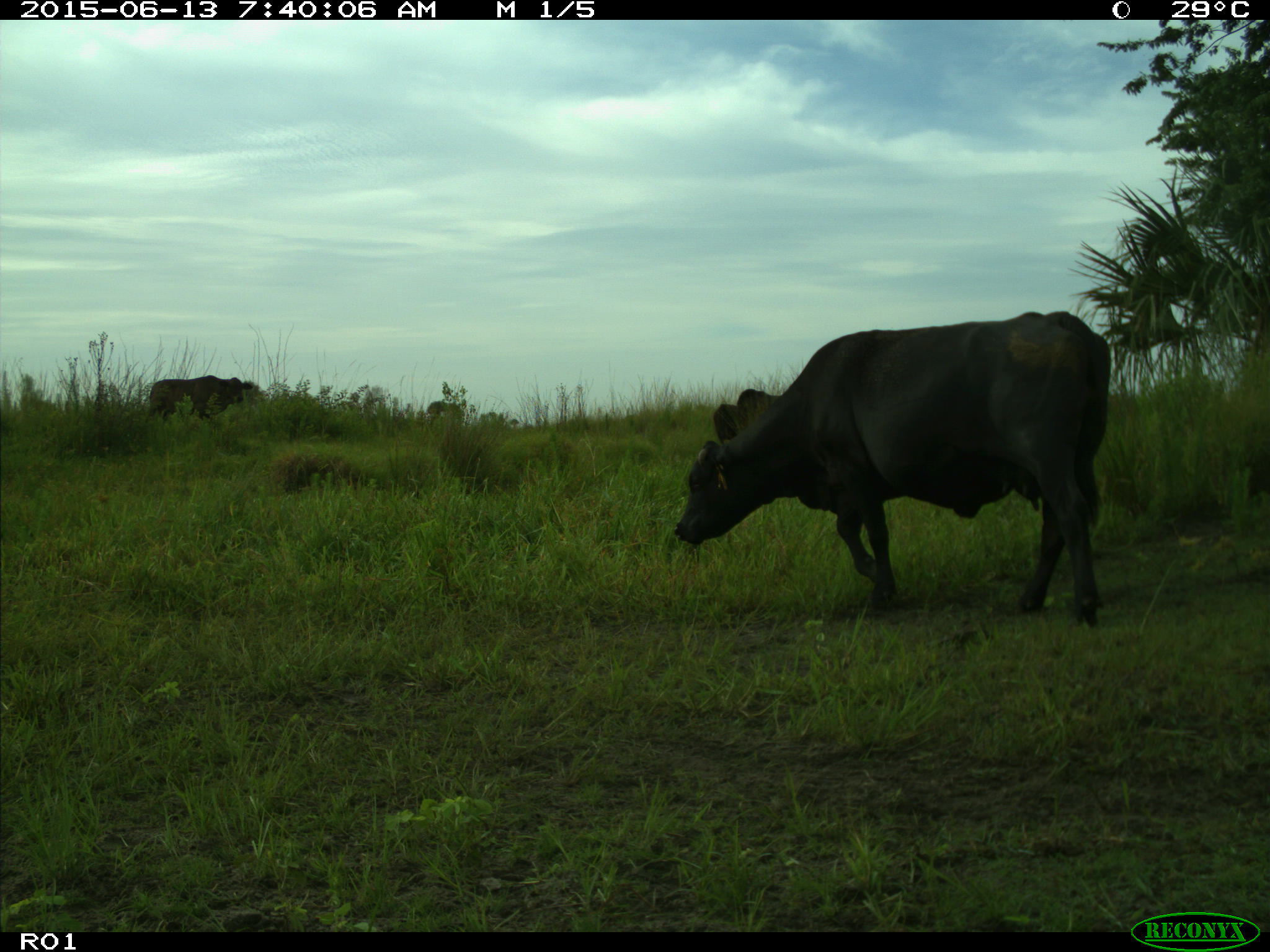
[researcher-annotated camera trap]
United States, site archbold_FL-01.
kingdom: Animalia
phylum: Chordata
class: Mammalia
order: Artiodactyla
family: Bovidae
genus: Bos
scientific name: Bos taurus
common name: domestic cow